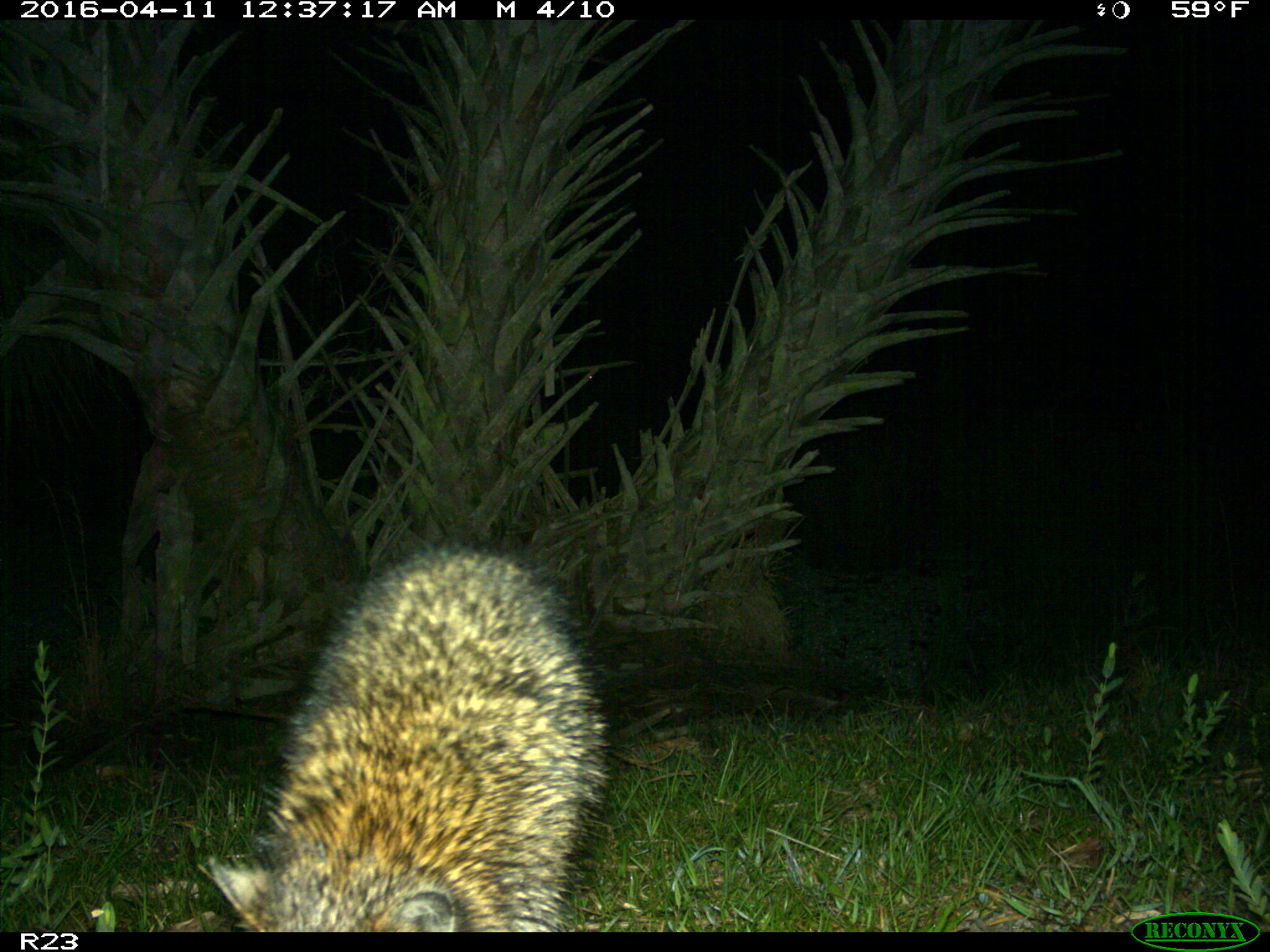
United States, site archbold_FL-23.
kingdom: Animalia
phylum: Chordata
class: Mammalia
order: Carnivora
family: Procyonidae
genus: Procyon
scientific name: Procyon lotor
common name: common raccoon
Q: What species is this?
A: Procyon lotor (common raccoon).